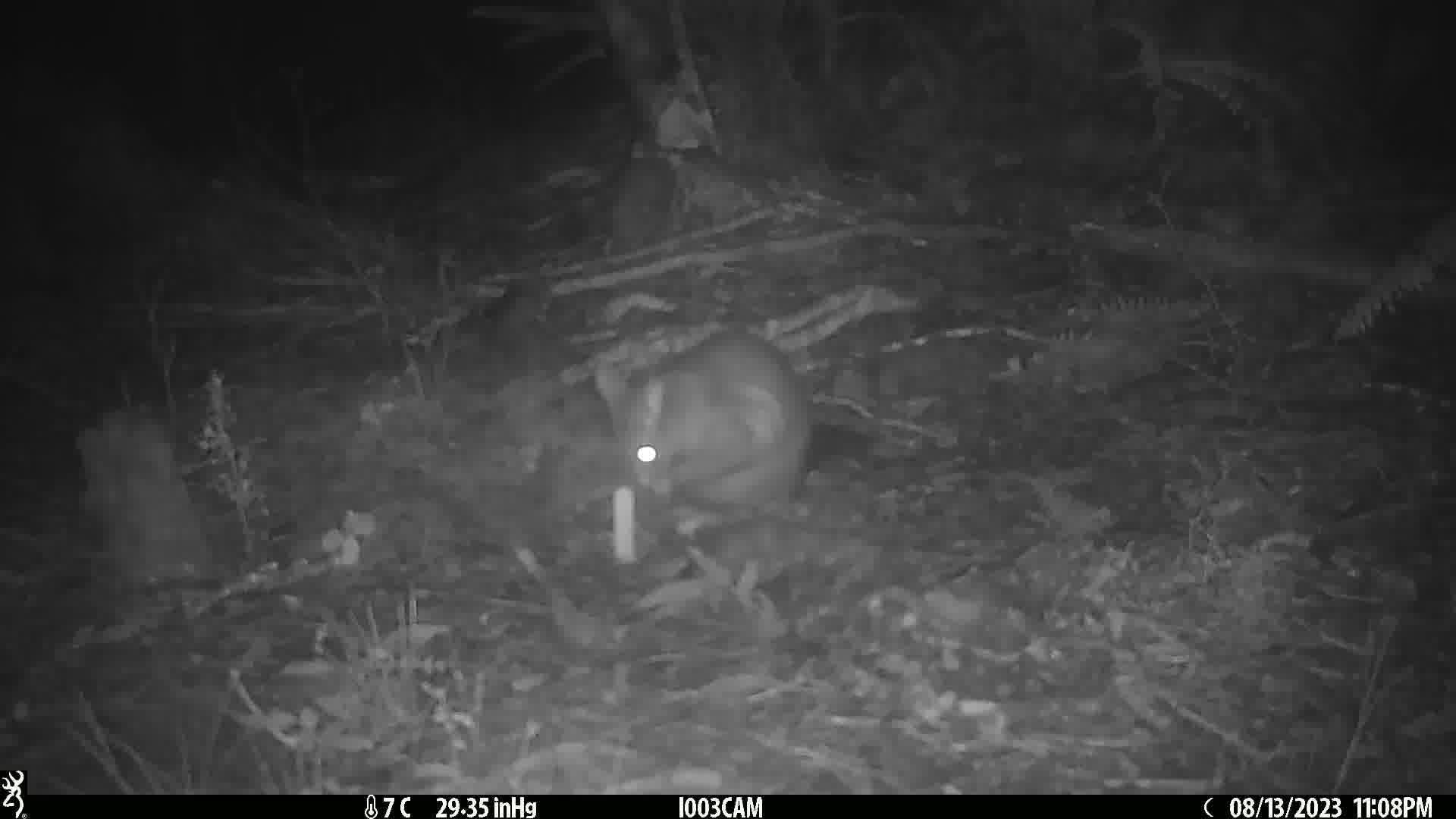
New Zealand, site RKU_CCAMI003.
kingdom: Animalia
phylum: Chordata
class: Mammalia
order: Diprotodontia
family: Phalangeridae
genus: Trichosurus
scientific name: Trichosurus vulpecula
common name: common brushtail possum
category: possum